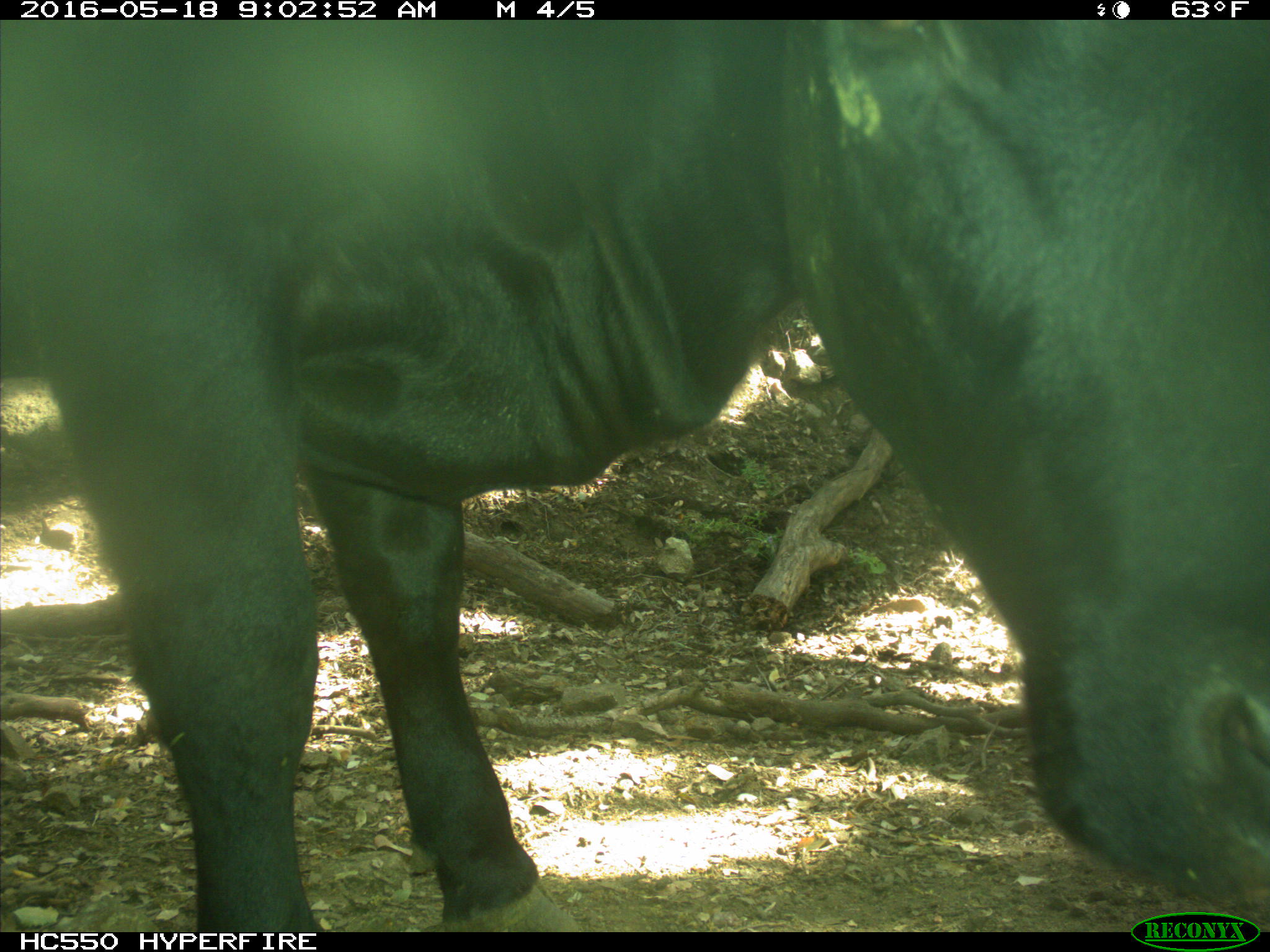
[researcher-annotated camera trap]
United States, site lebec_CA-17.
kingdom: Animalia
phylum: Chordata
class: Mammalia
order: Artiodactyla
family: Bovidae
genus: Bos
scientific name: Bos taurus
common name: domestic cow